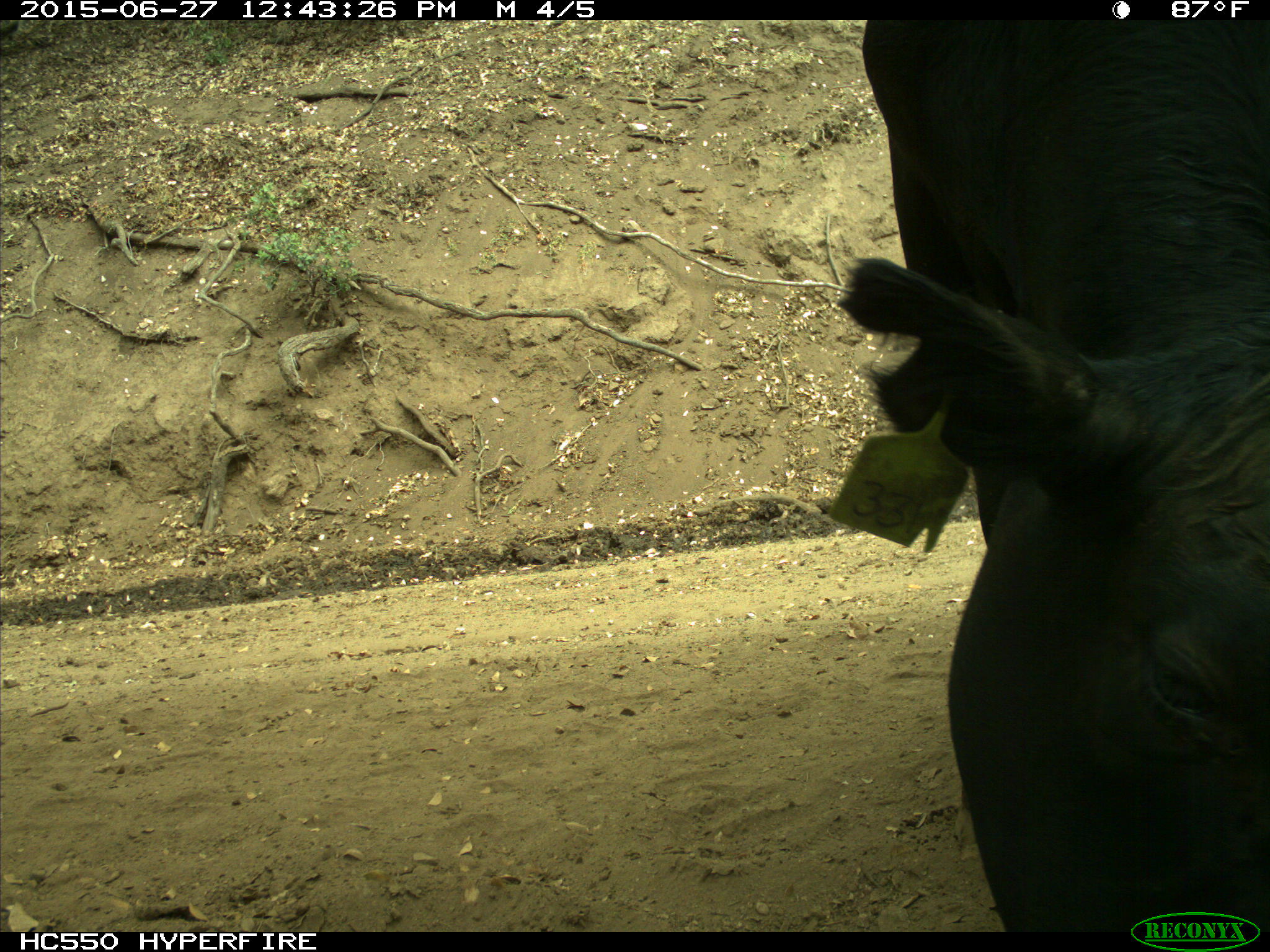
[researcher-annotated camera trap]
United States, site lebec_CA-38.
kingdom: Animalia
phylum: Chordata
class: Mammalia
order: Artiodactyla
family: Bovidae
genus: Bos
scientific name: Bos taurus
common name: domestic cow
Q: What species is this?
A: Bos taurus (domestic cow).